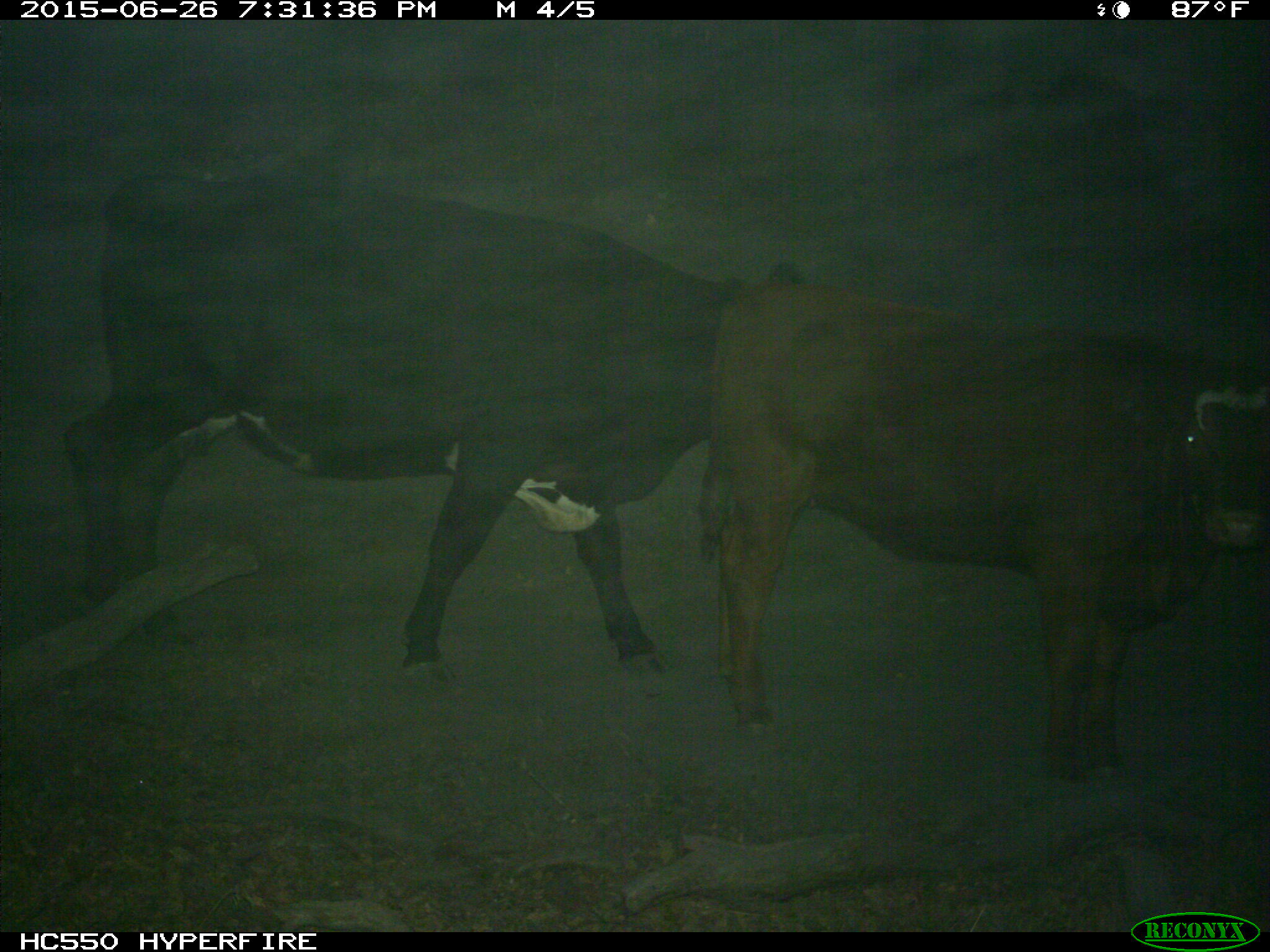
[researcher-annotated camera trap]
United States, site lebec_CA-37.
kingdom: Animalia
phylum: Chordata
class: Mammalia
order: Artiodactyla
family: Bovidae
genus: Bos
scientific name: Bos taurus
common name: domestic cow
Bos taurus (domestic cow).